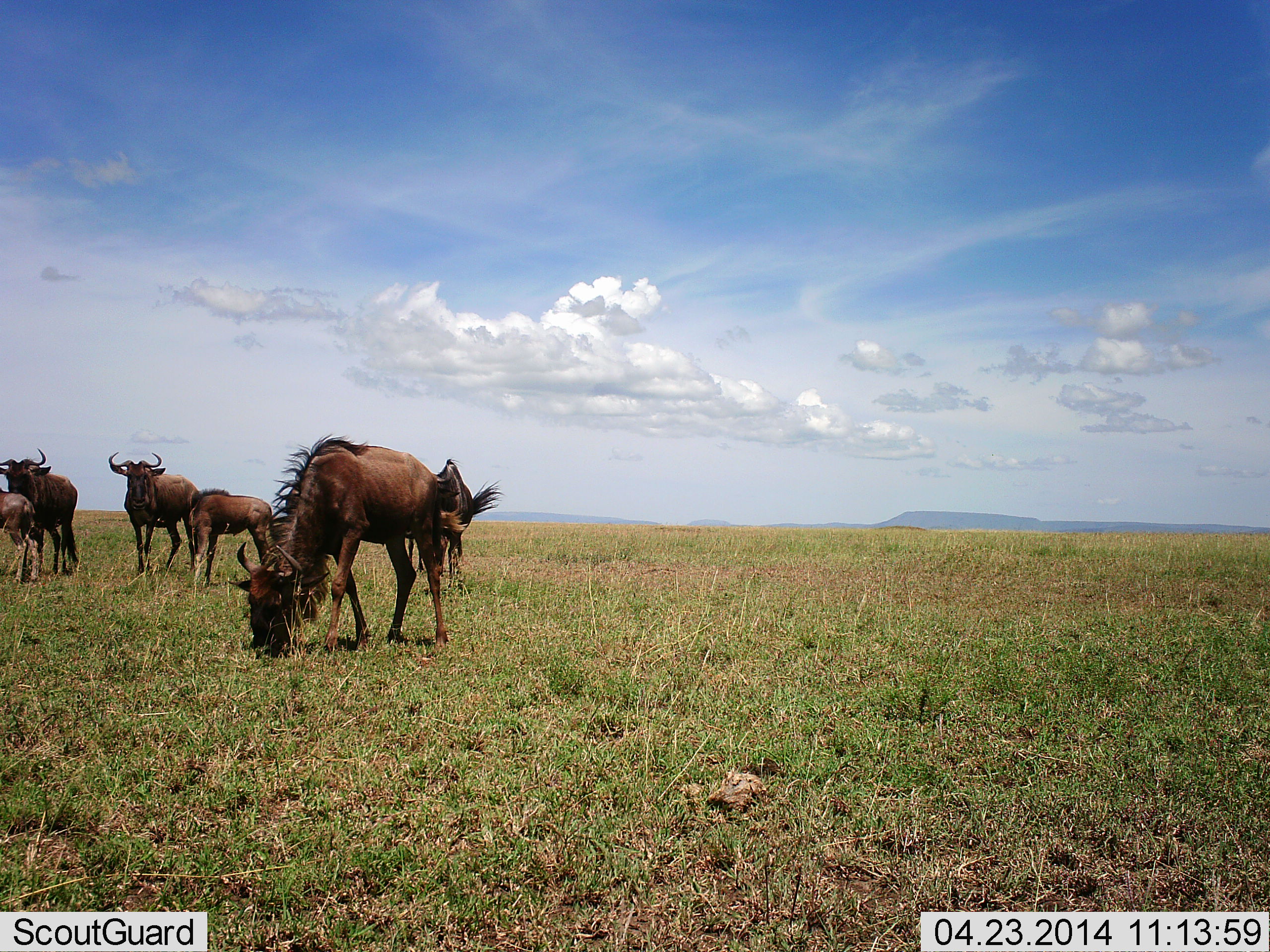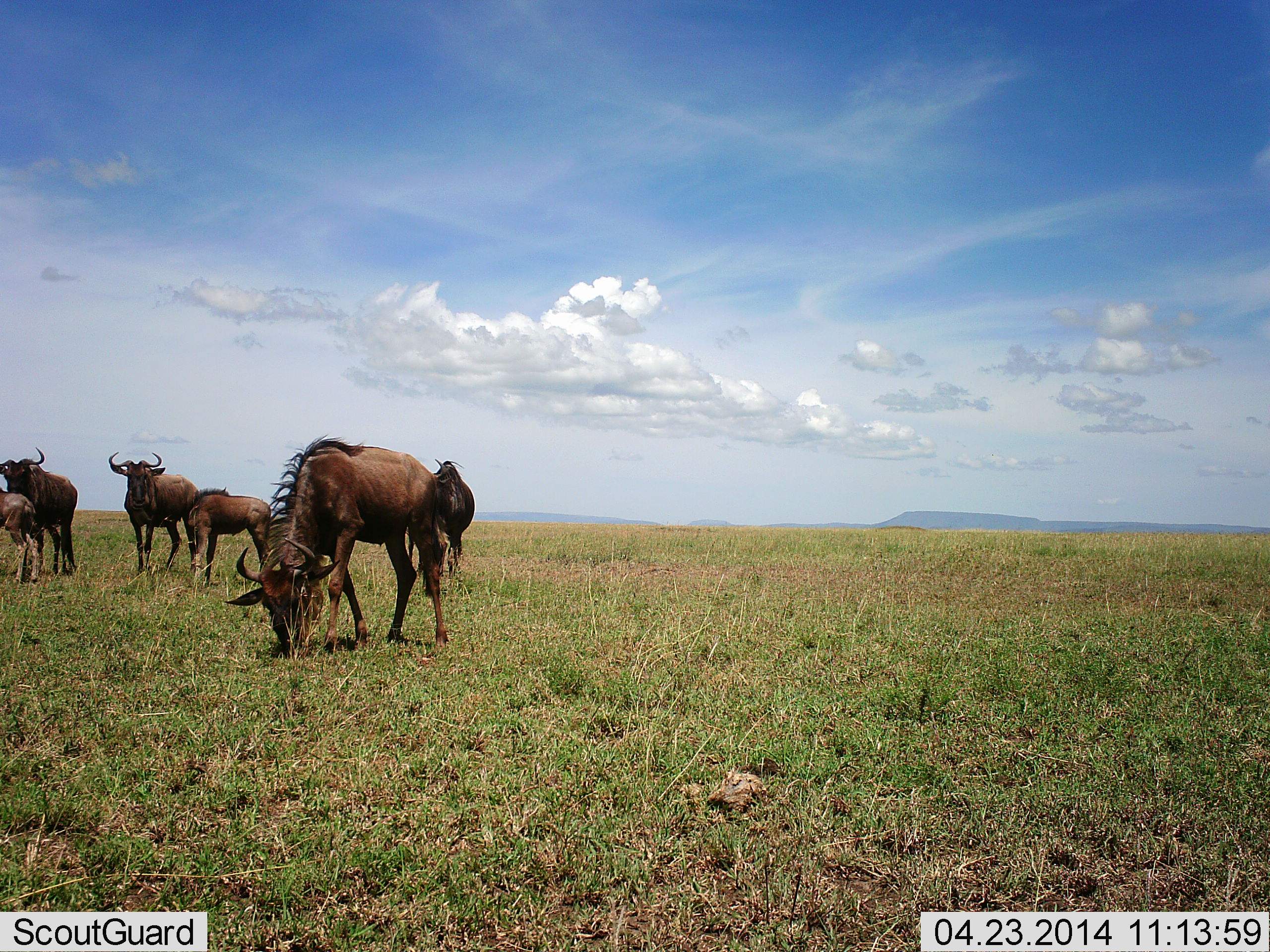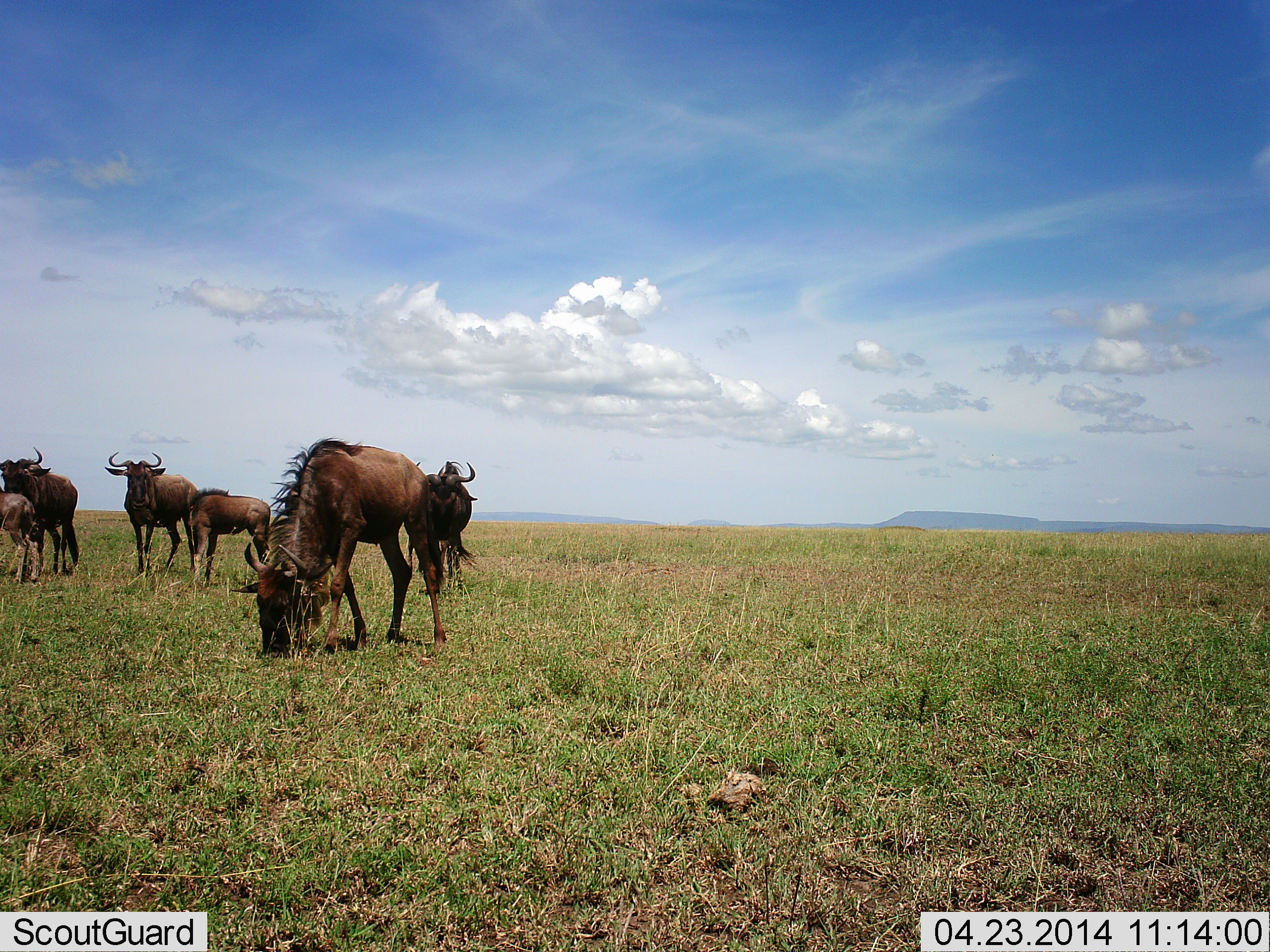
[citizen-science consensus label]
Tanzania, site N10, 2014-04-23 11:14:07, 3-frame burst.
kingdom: Animalia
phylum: Chordata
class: Mammalia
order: Artiodactyla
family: Bovidae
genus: Connochaetes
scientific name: Connochaetes taurinus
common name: blue wildebeest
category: wildebeest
Wildebeest (blue wildebeest) (Connochaetes taurinus), count 6. Behavior (volunteer vote fractions): standing 90%, resting 0%, moving 0%, interacting 0%. Young present (vote fraction): 60%. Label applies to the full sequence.